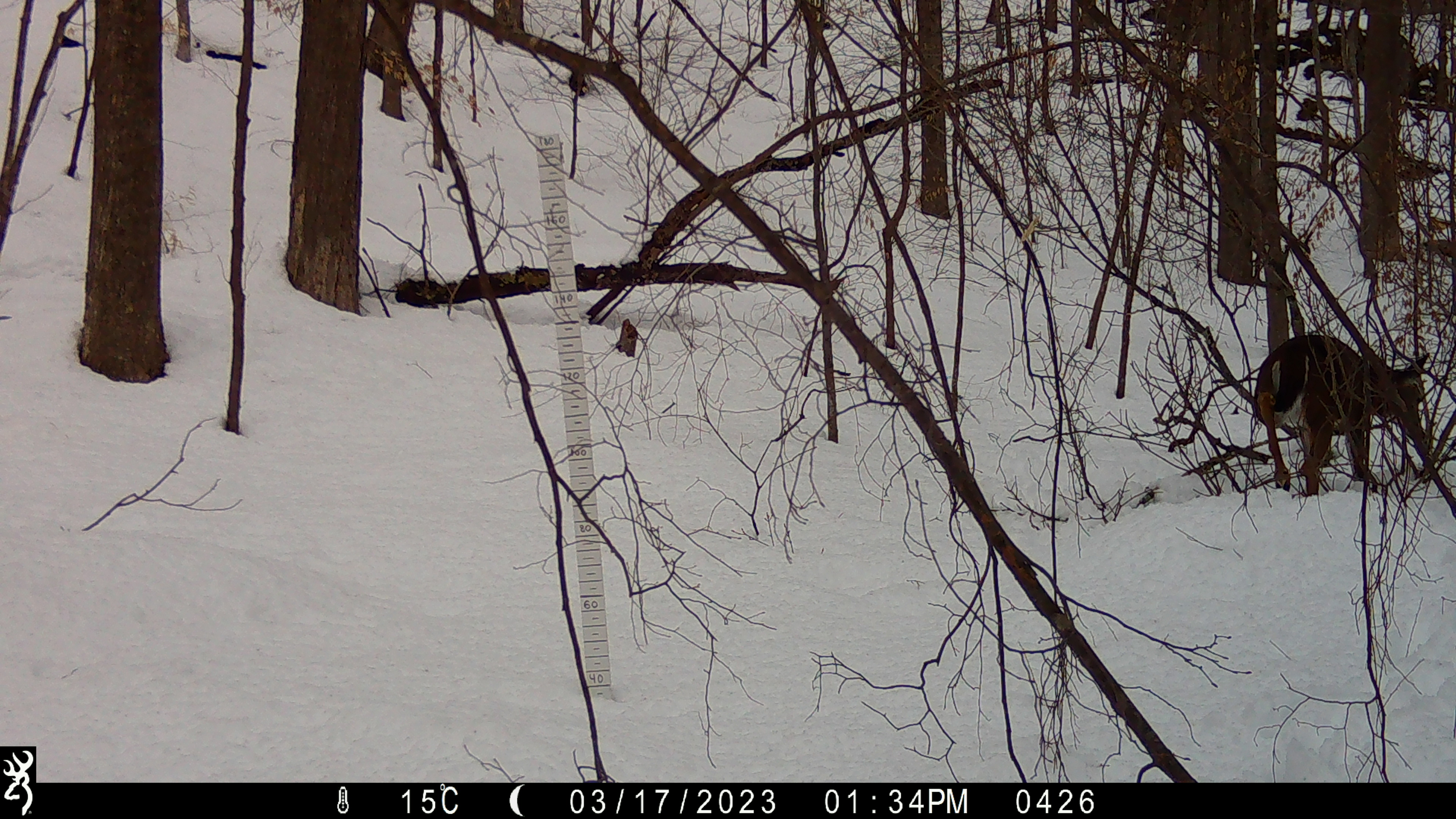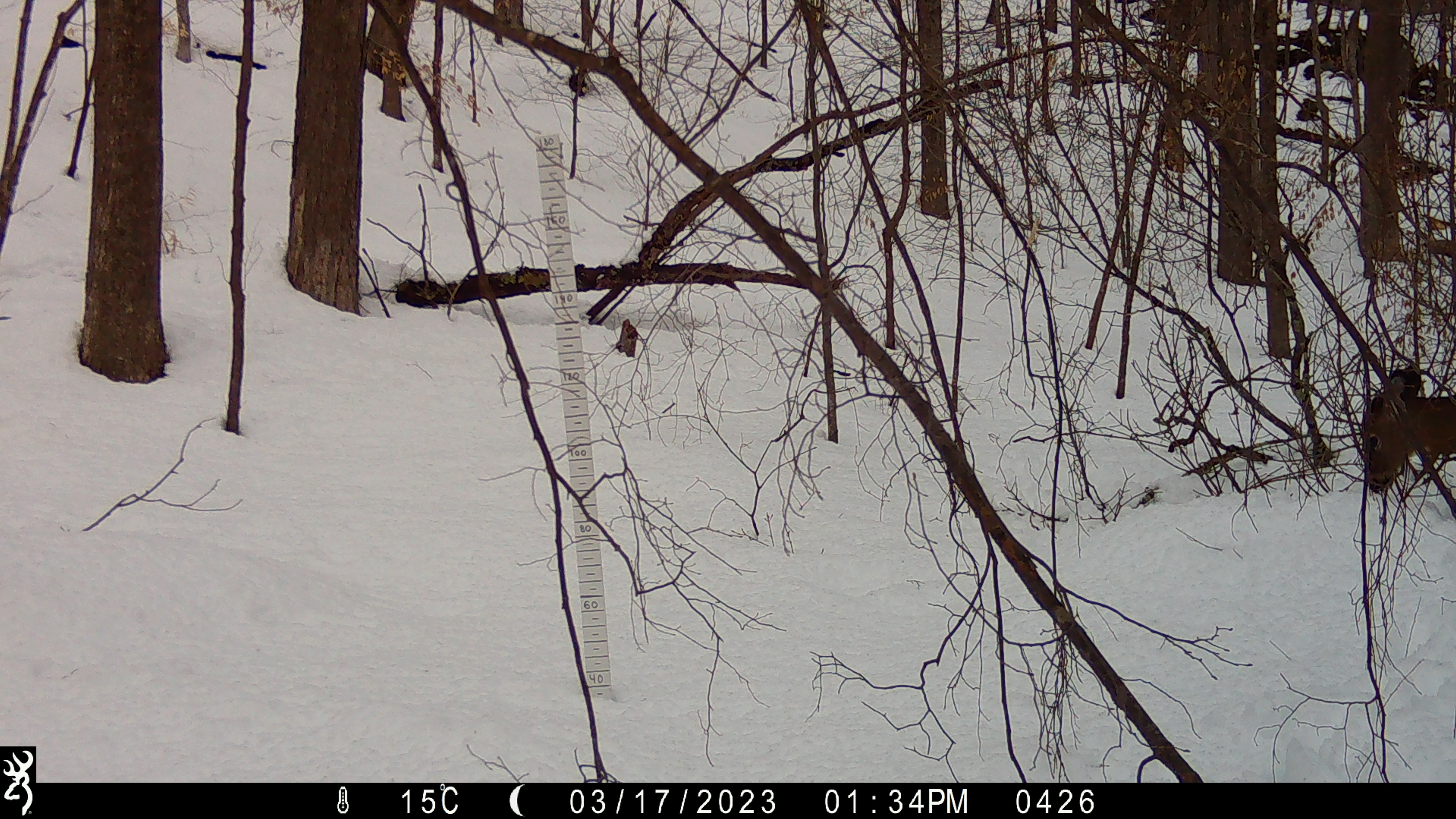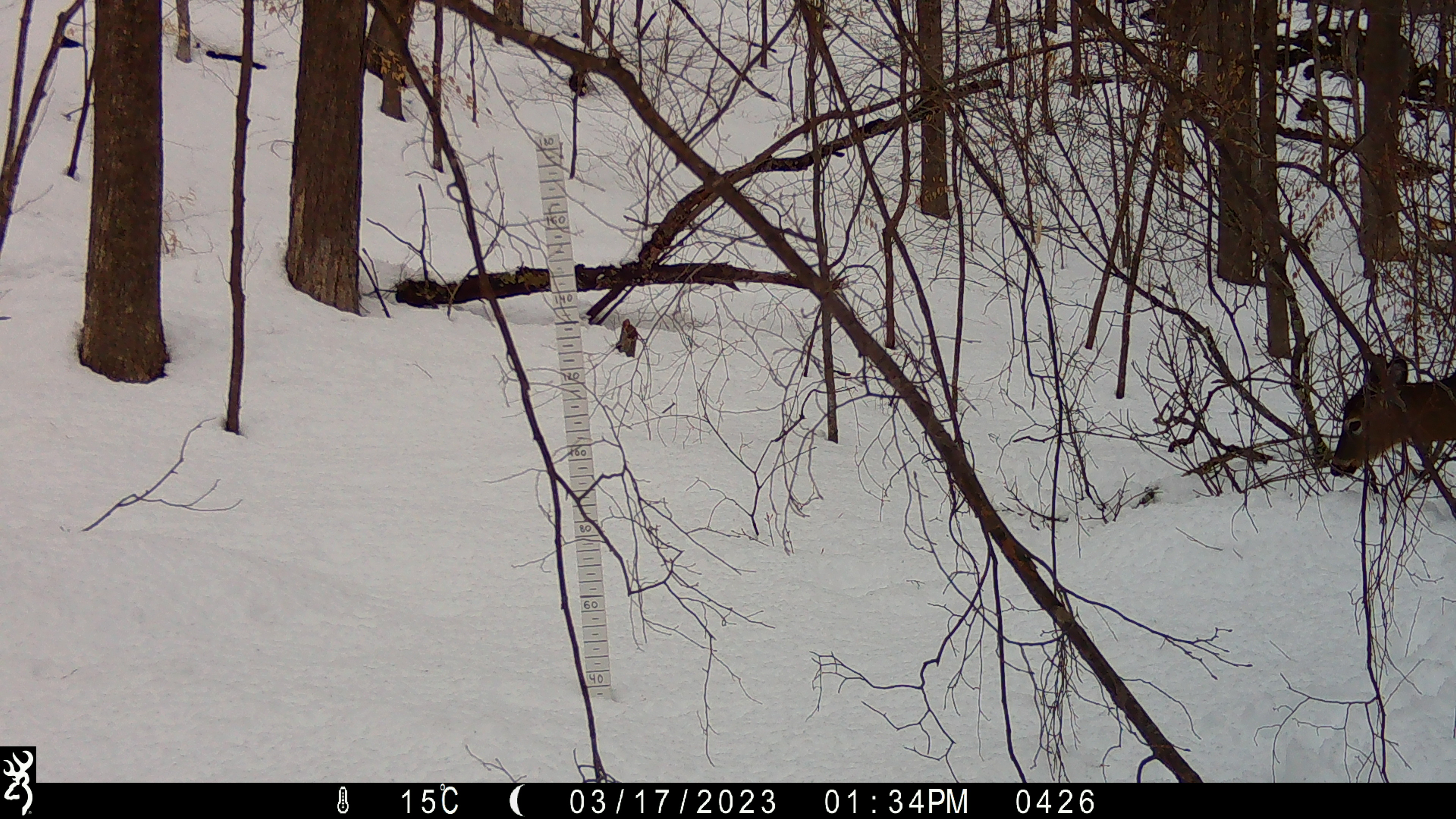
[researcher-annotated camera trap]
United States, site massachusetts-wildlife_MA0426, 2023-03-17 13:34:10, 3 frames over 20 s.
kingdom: Animalia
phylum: Chordata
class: Mammalia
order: Artiodactyla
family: Cervidae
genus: Odocoileus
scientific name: Odocoileus virginianus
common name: white-tailed deer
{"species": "white-tailed deer (Odocoileus virginianus)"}